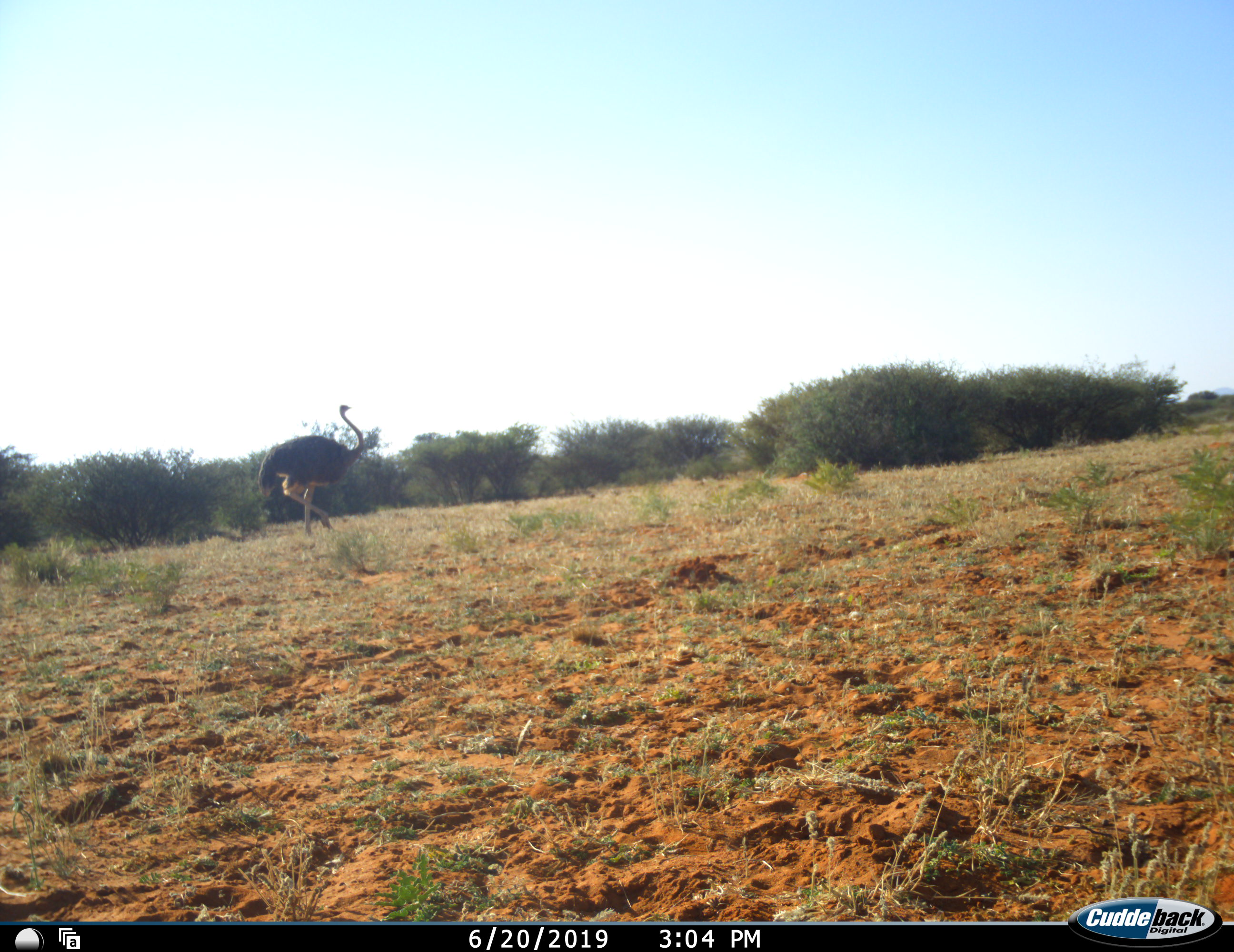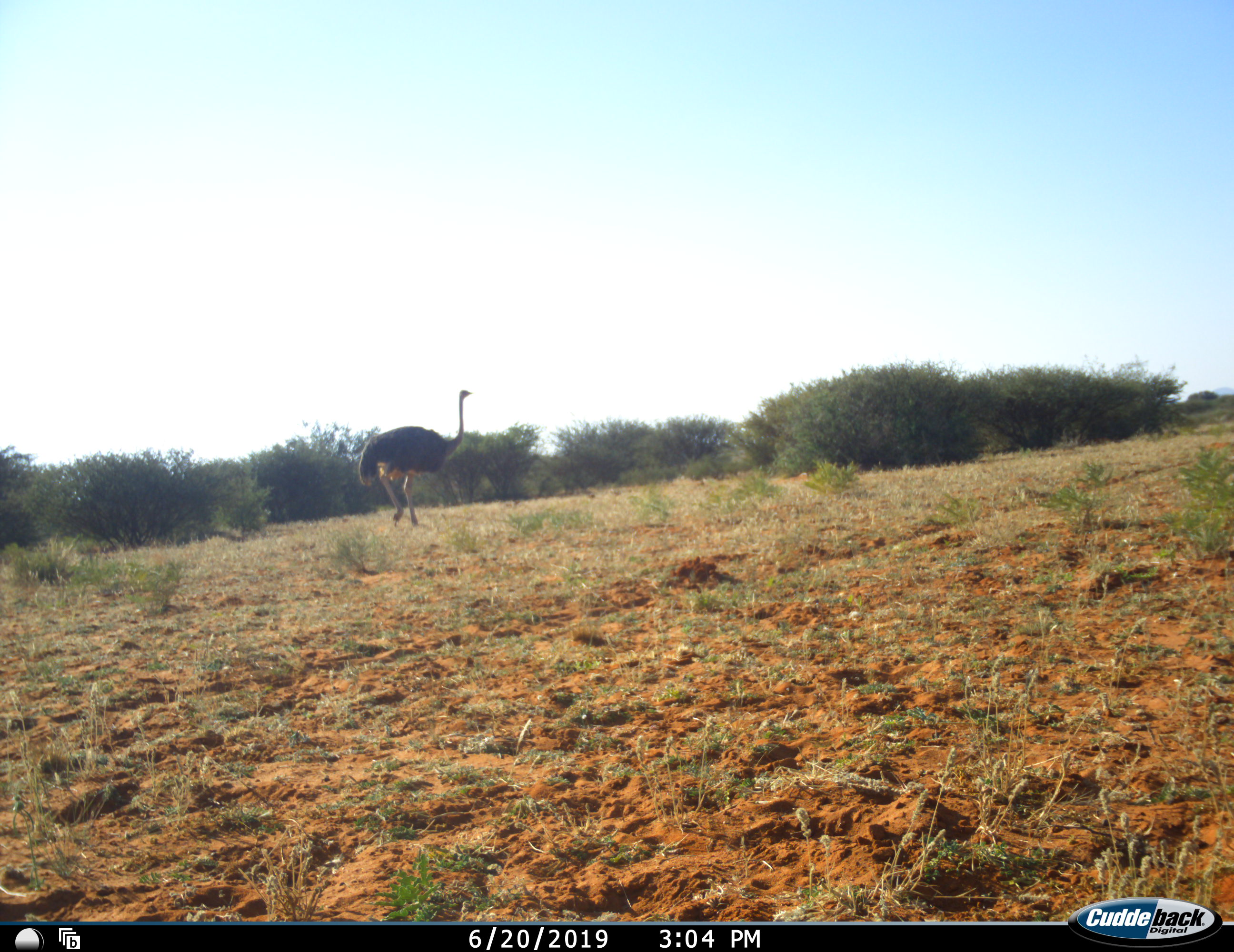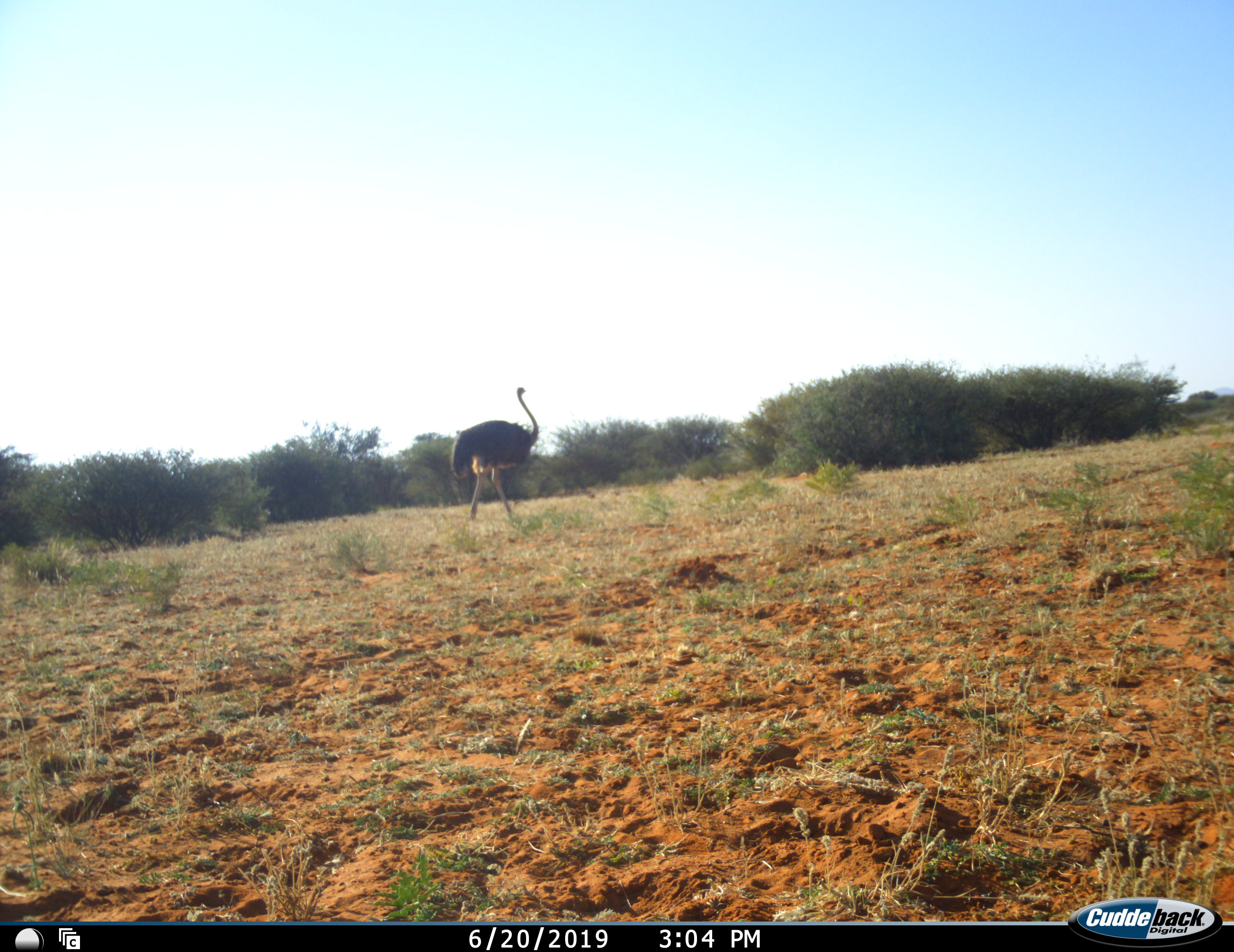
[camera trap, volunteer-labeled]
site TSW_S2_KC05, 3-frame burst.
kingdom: Animalia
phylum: Chordata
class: Aves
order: Struthioniformes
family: Struthionidae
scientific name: Struthionidae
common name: ostrich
Ostrich (Struthionidae), count 1. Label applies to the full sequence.